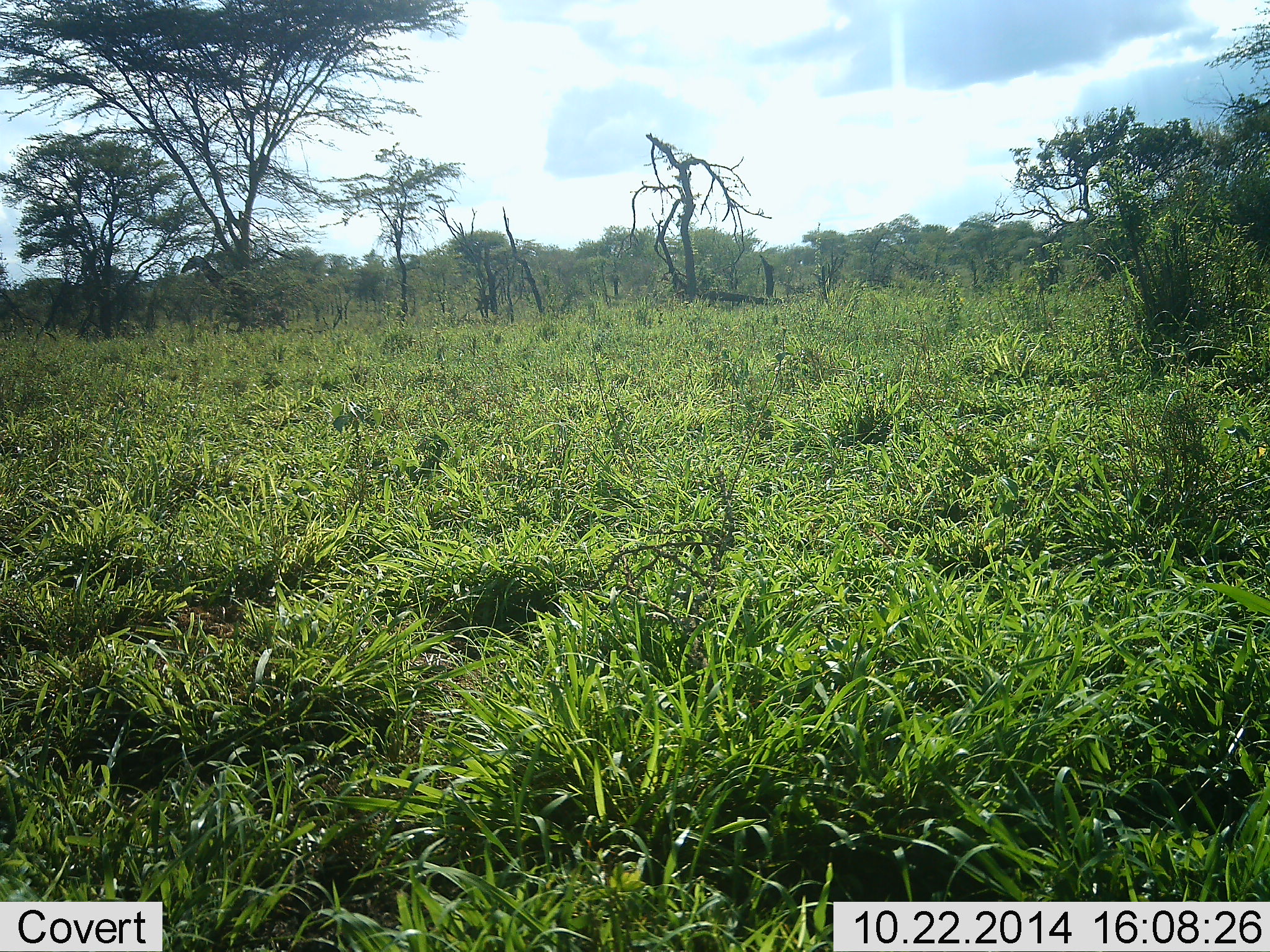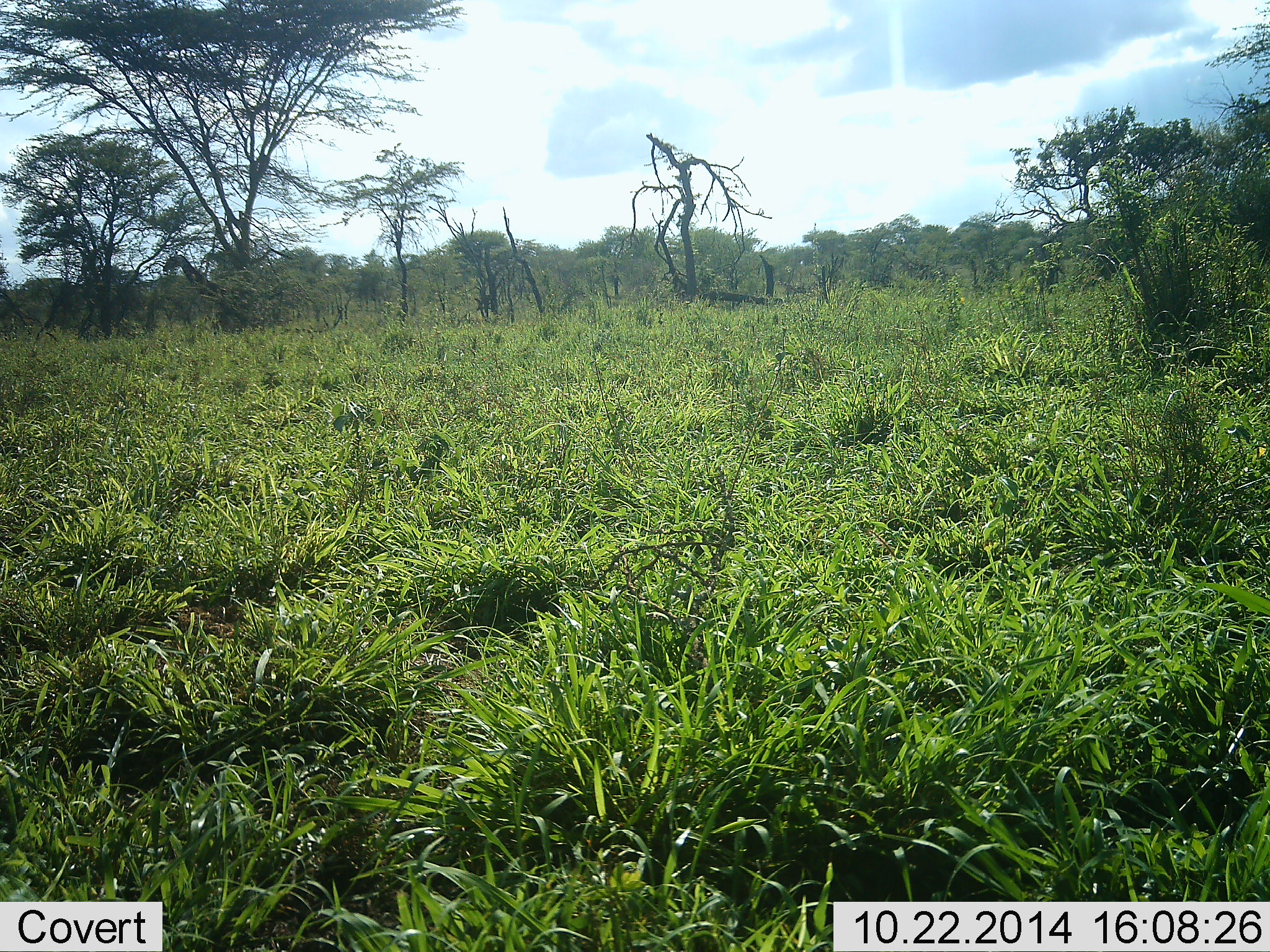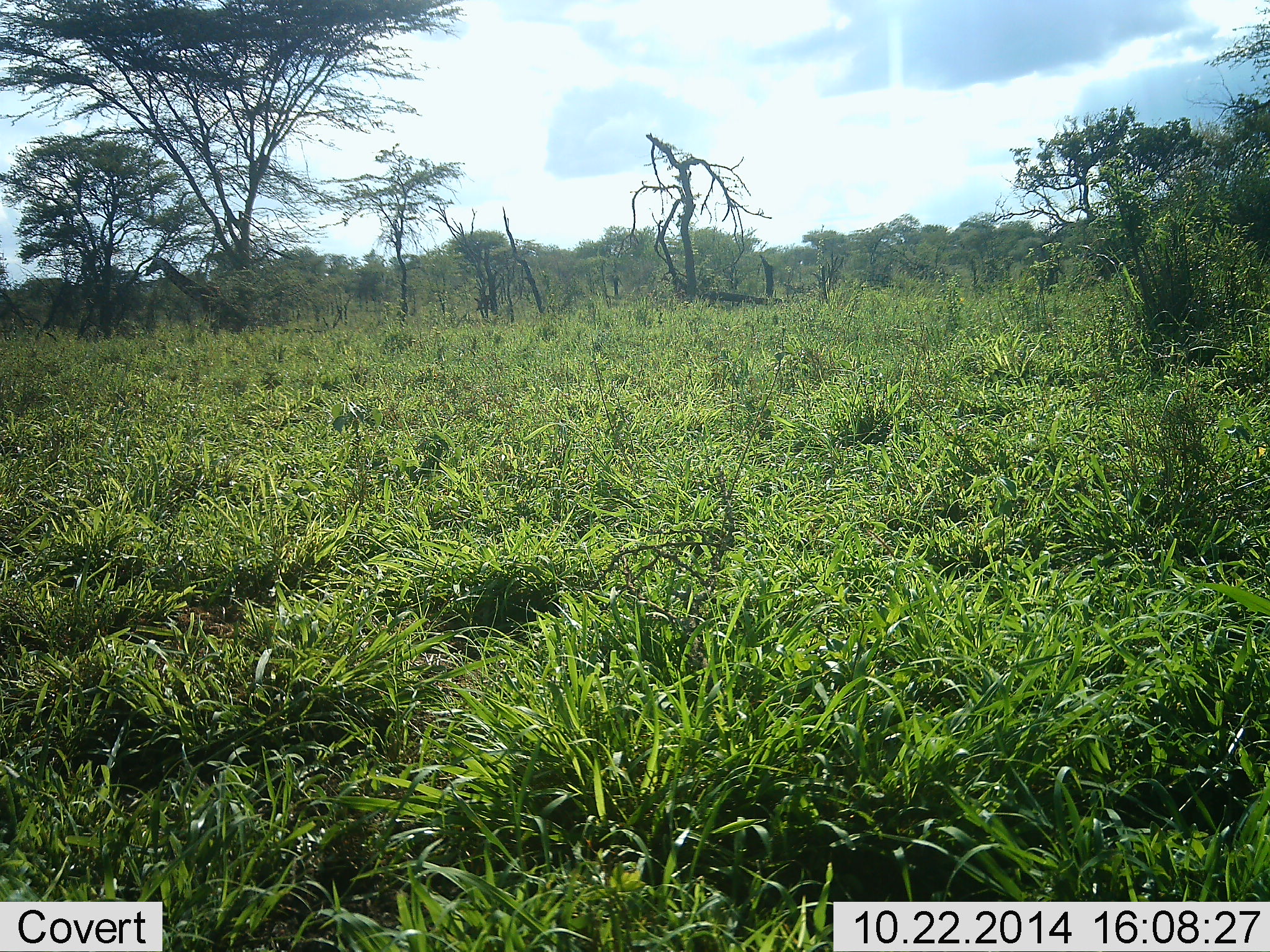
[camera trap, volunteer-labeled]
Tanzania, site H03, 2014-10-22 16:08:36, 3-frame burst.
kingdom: Animalia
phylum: Chordata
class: Mammalia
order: Artiodactyla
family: Giraffidae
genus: Giraffa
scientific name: Giraffa camelopardalis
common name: giraffe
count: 1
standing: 0%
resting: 0%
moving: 100%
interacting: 0%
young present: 0%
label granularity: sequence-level